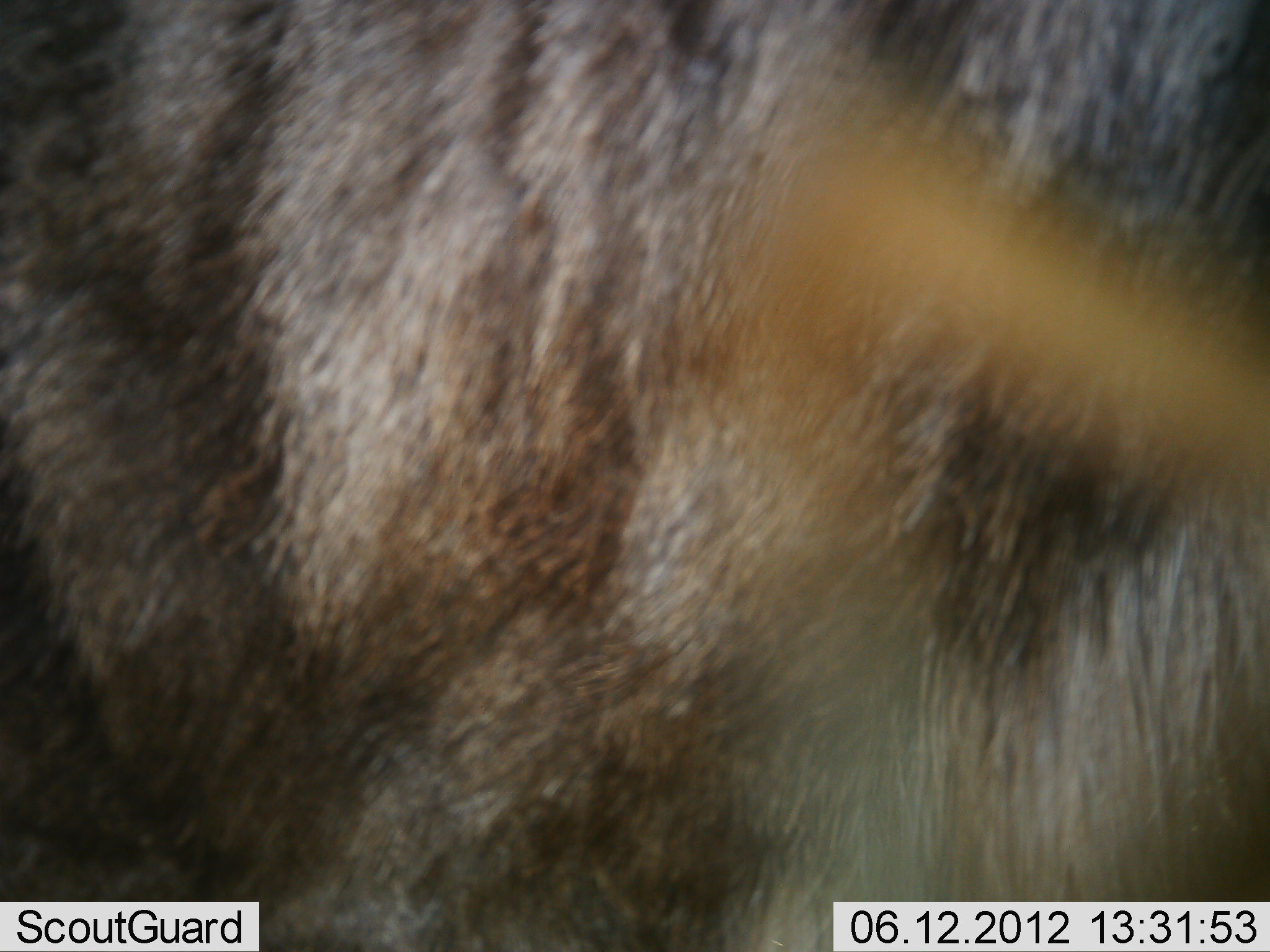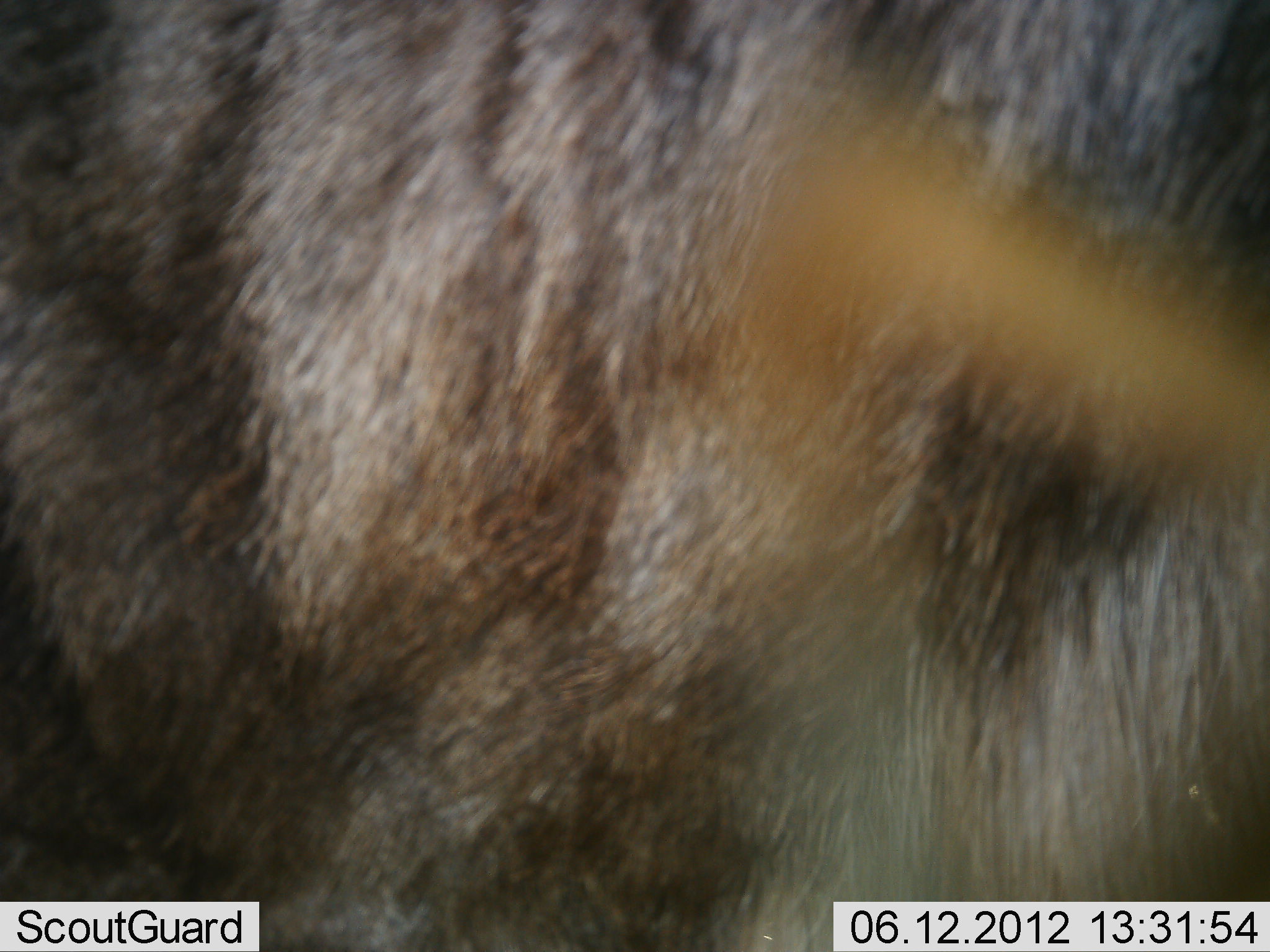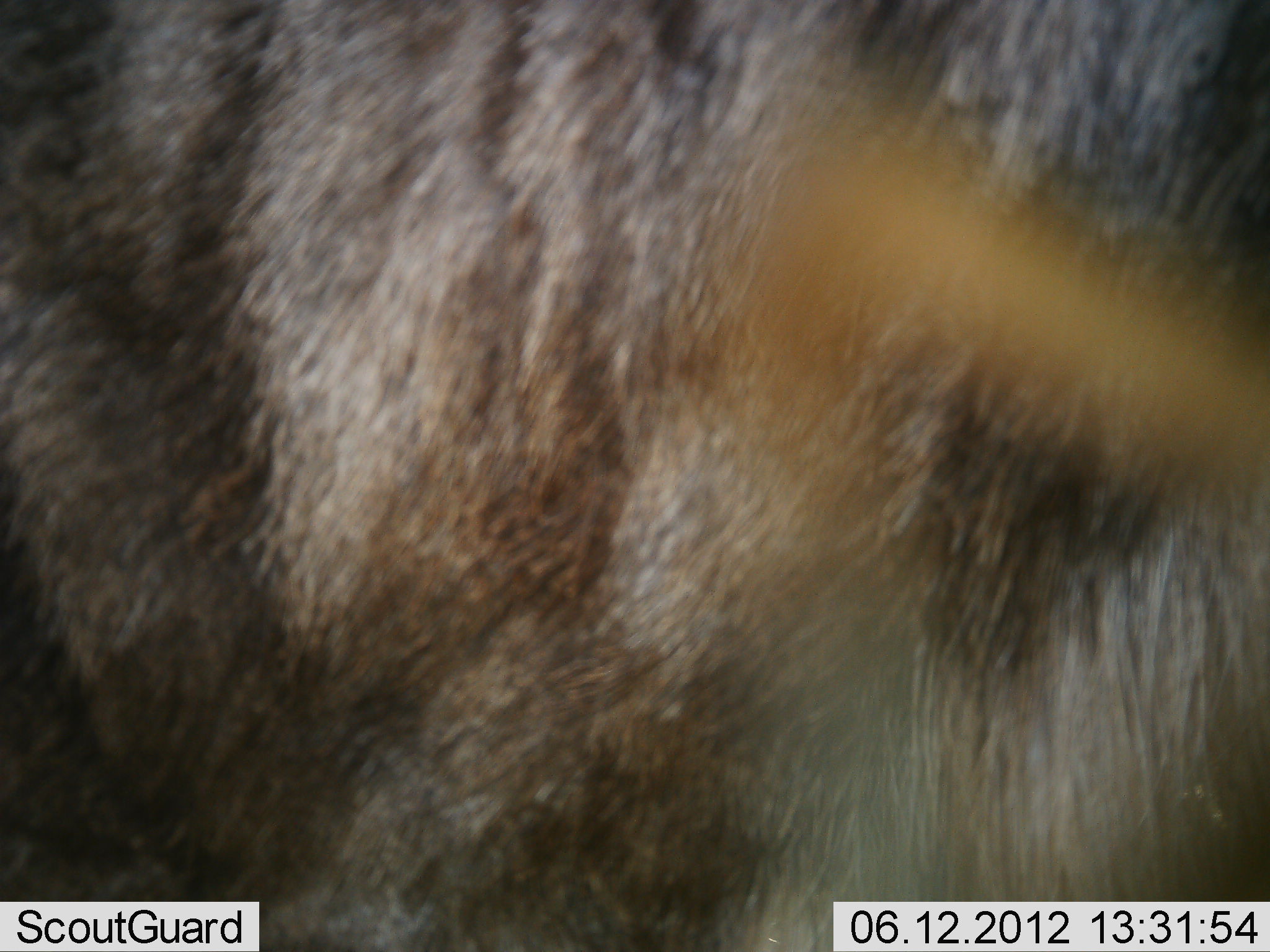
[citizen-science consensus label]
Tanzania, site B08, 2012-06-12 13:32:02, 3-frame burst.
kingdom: Animalia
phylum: Chordata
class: Mammalia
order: Artiodactyla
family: Bovidae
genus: Connochaetes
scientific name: Connochaetes taurinus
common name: blue wildebeest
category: wildebeest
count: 1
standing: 91%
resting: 0%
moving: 9%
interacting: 9%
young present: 0%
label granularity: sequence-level